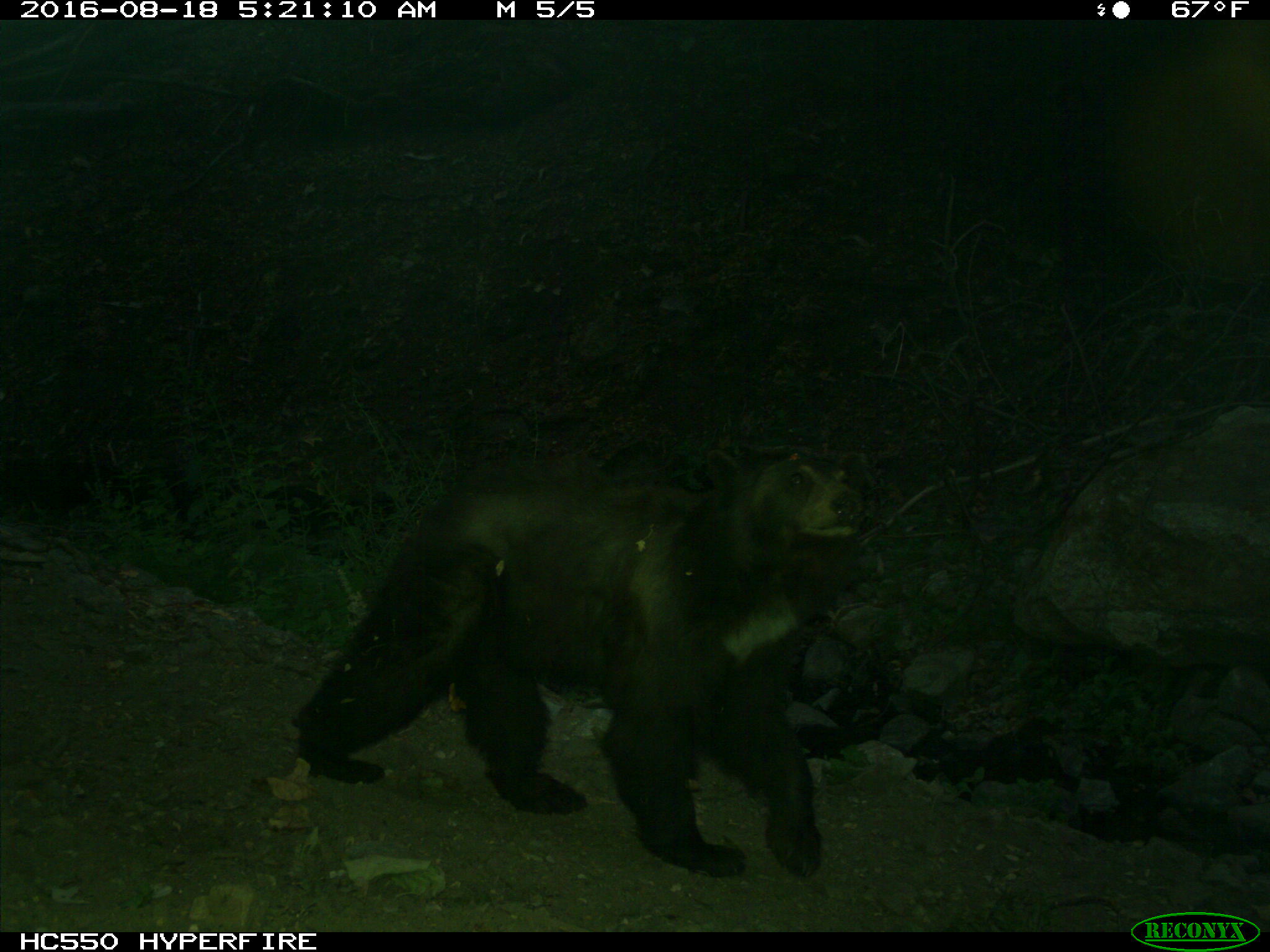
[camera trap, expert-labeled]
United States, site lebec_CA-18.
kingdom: Animalia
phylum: Chordata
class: Mammalia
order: Carnivora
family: Ursidae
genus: Ursus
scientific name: Ursus americanus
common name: american black bear